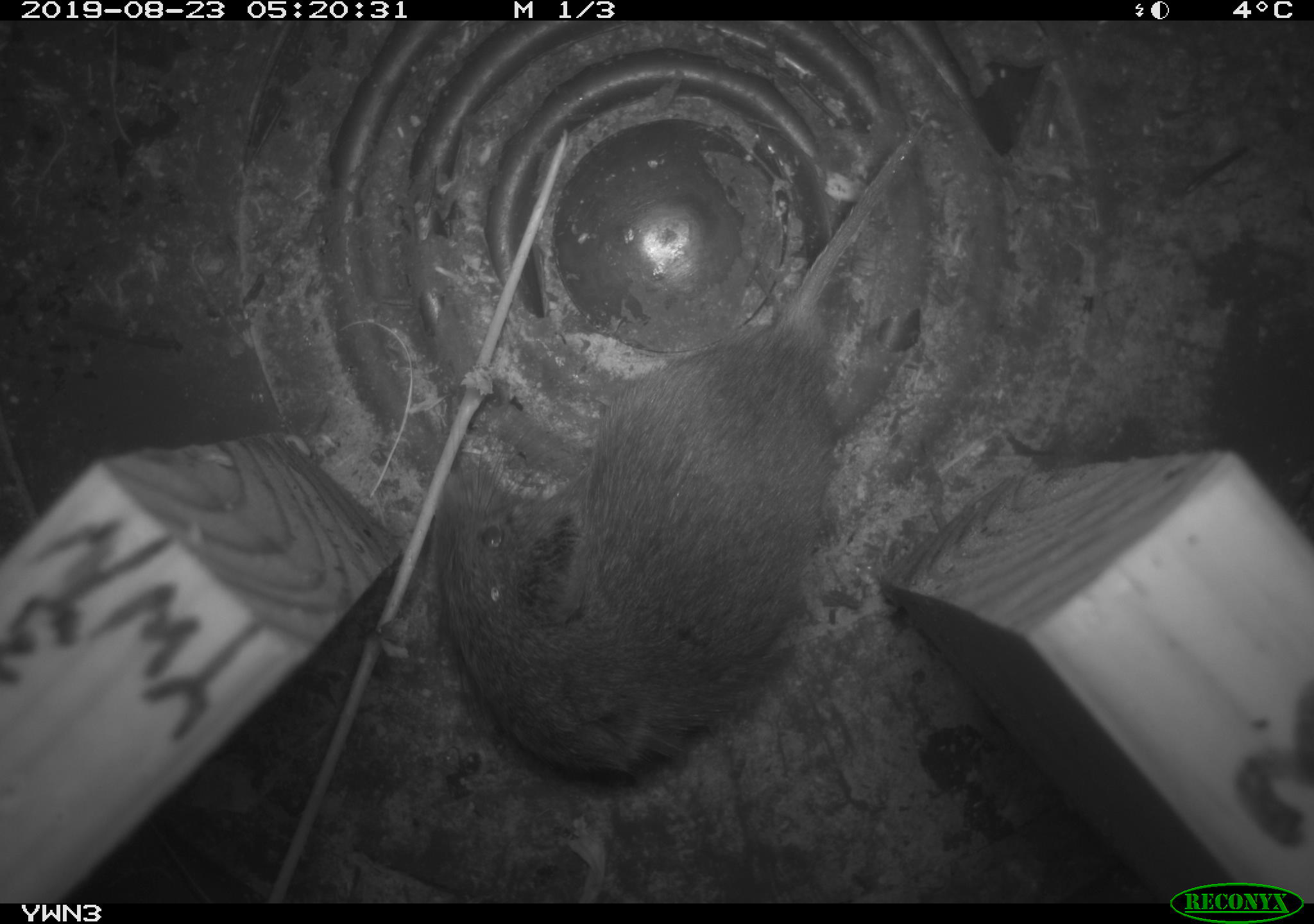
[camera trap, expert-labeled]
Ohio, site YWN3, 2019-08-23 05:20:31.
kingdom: Animalia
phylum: Chordata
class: Mammalia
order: Rodentia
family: Cricetidae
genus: Microtus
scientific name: Microtus pennsylvanicus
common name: meadow vole